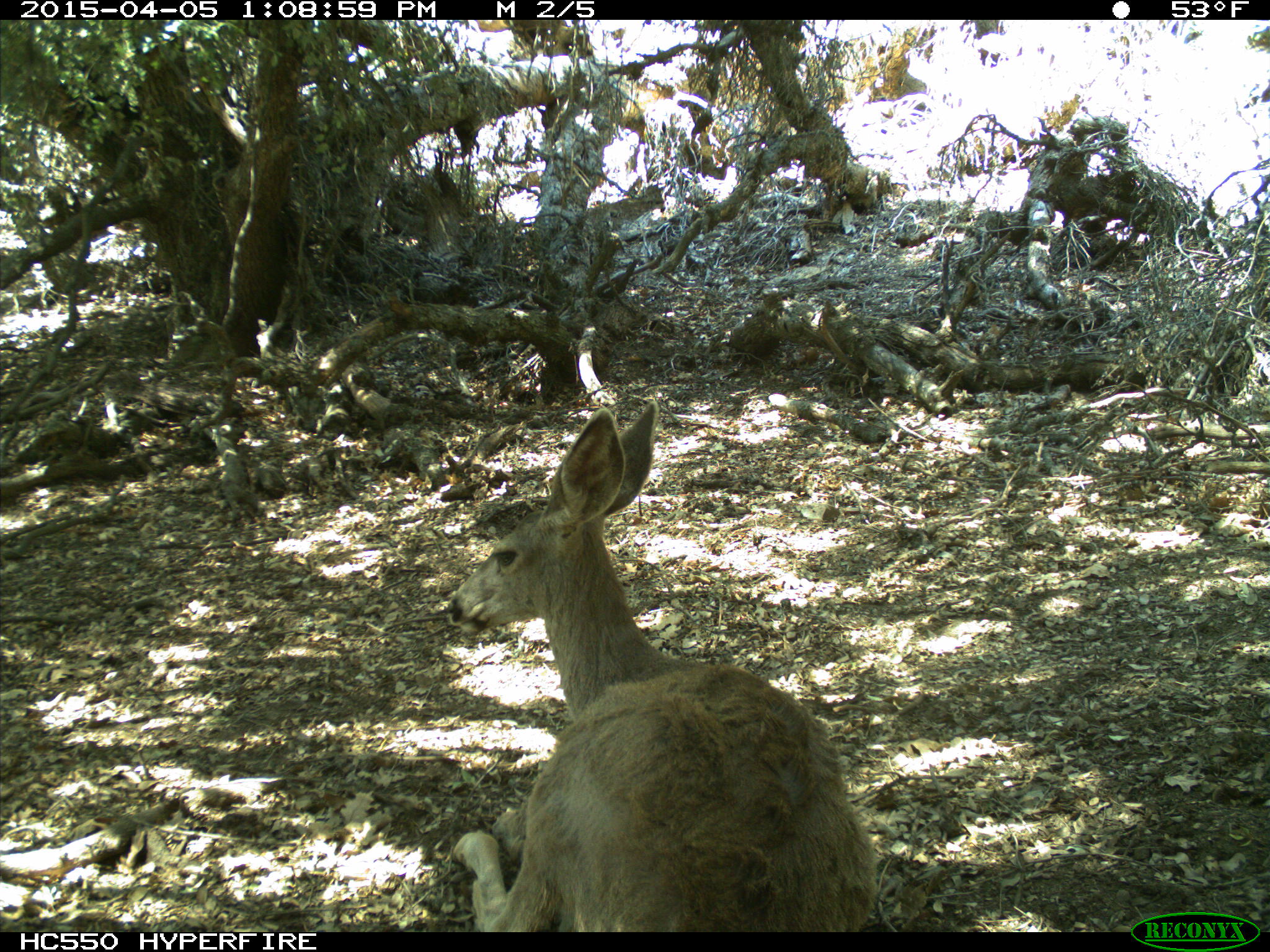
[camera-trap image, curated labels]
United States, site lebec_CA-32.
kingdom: Animalia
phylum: Chordata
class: Mammalia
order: Artiodactyla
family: Cervidae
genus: Odocoileus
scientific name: Odocoileus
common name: deer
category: unidentified deer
Unidentified deer (deer) (Odocoileus).